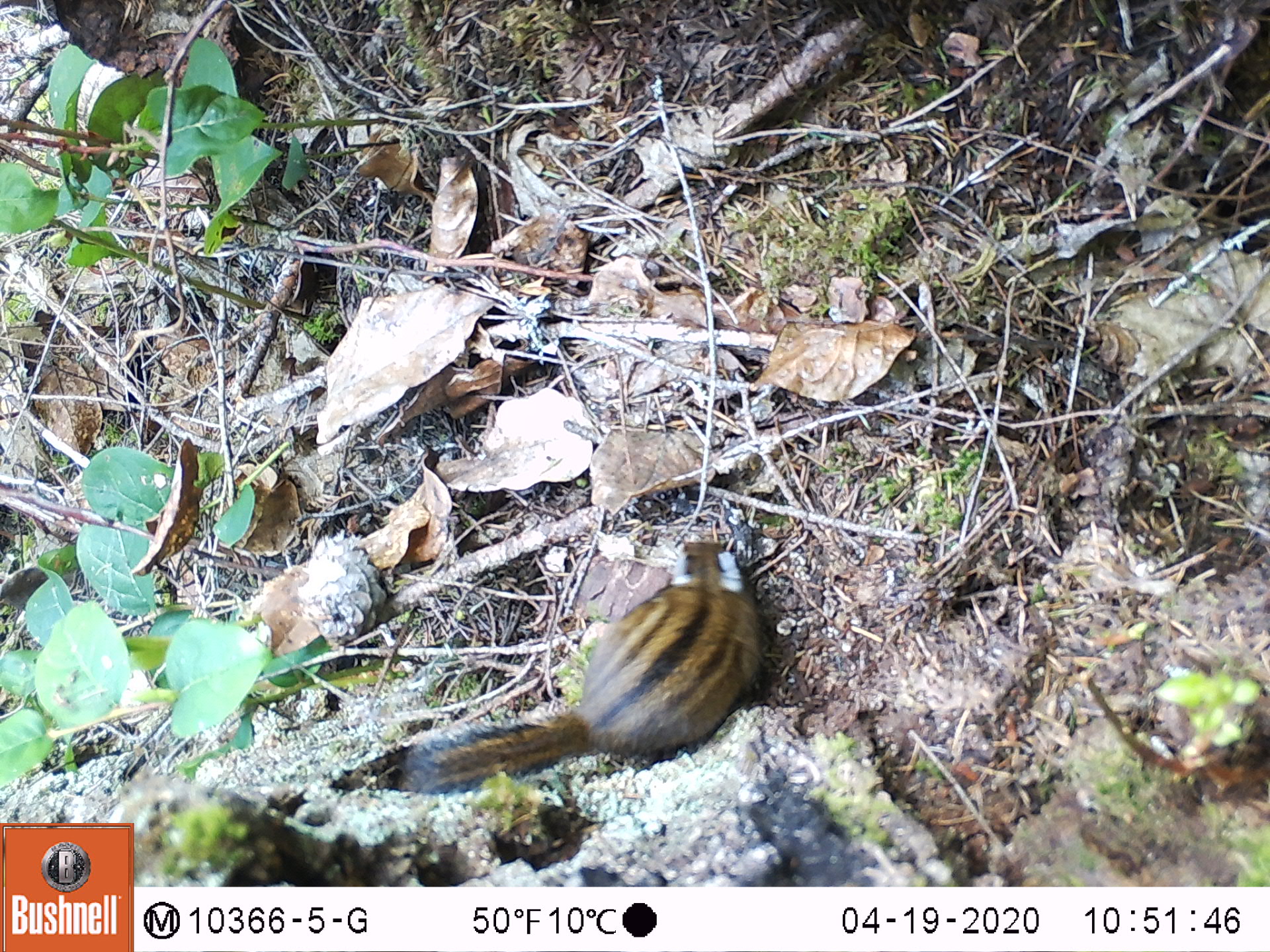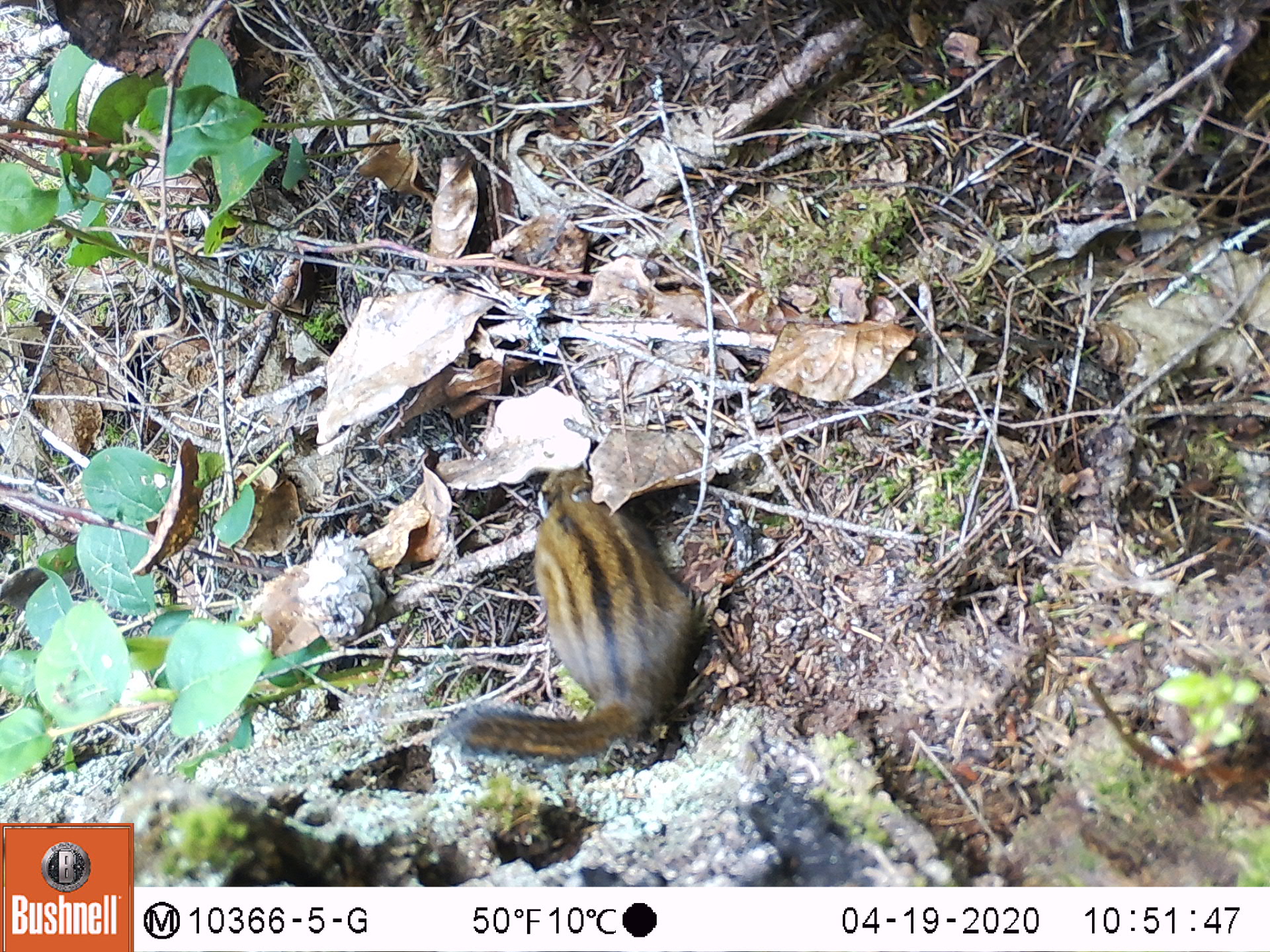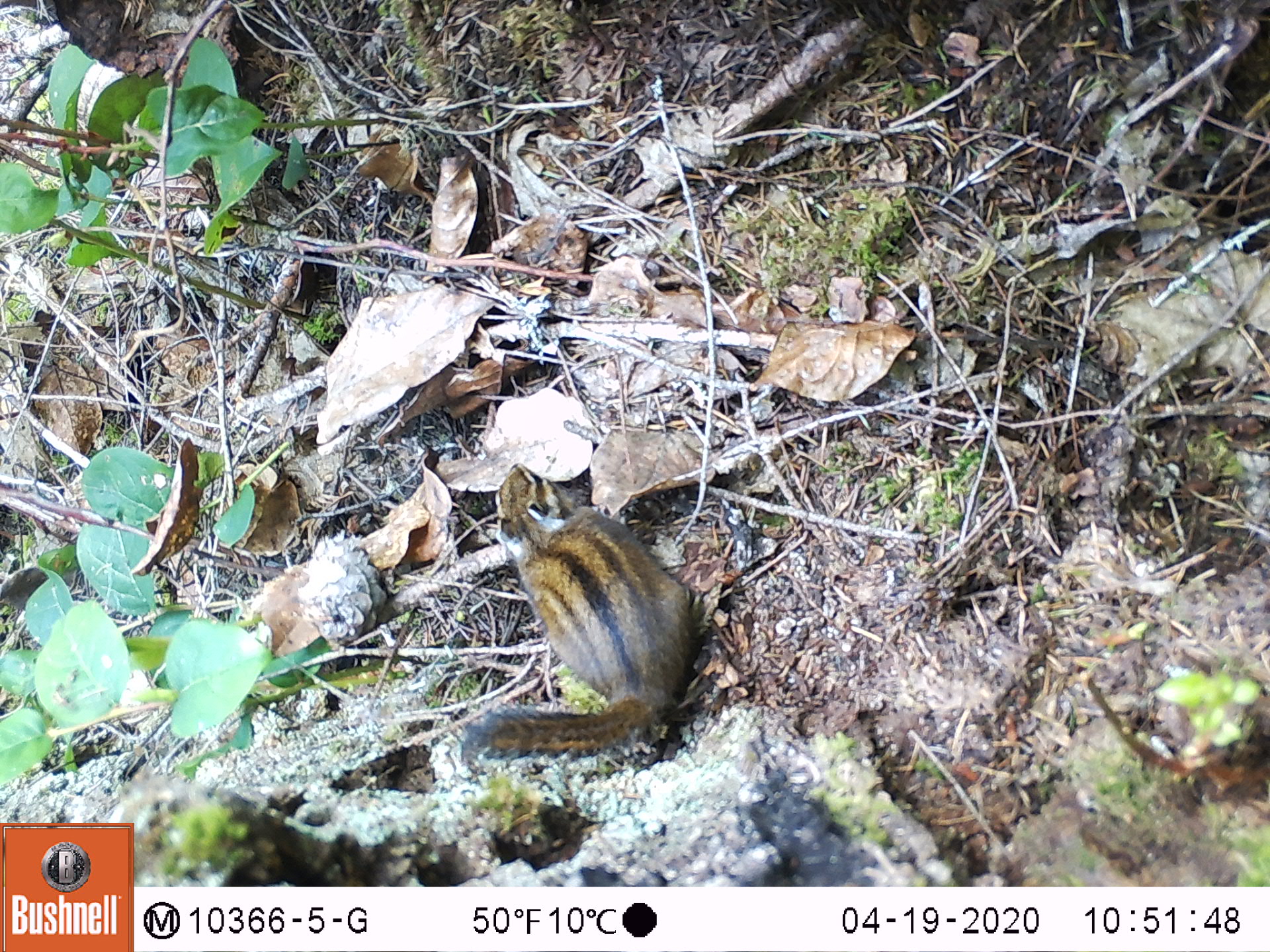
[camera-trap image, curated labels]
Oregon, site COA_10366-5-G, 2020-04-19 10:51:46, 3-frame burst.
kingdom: Animalia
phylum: Chordata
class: Mammalia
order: Rodentia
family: Sciuridae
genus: Neotamias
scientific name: Neotamias townsendii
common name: townsend's chipmunk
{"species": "townsend's chipmunk (Neotamias townsendii)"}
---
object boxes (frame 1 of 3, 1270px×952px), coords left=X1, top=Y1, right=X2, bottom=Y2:
townsend's chipmunk: left=392, top=529, right=771, bottom=801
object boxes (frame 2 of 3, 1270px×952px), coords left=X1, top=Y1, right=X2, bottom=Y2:
townsend's chipmunk: left=439, top=461, right=719, bottom=763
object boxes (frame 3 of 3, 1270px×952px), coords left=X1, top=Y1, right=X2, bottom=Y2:
townsend's chipmunk: left=461, top=459, right=717, bottom=781